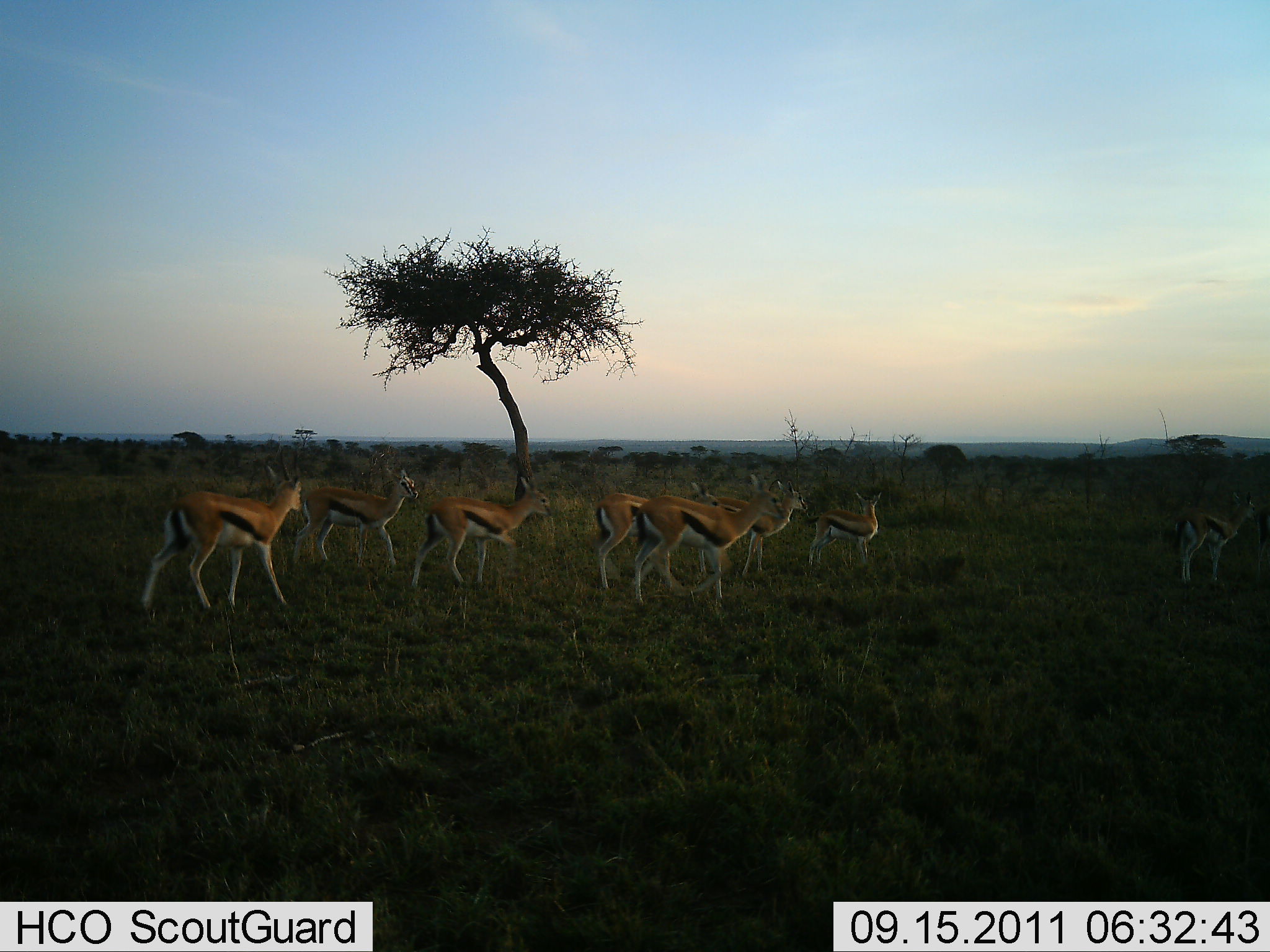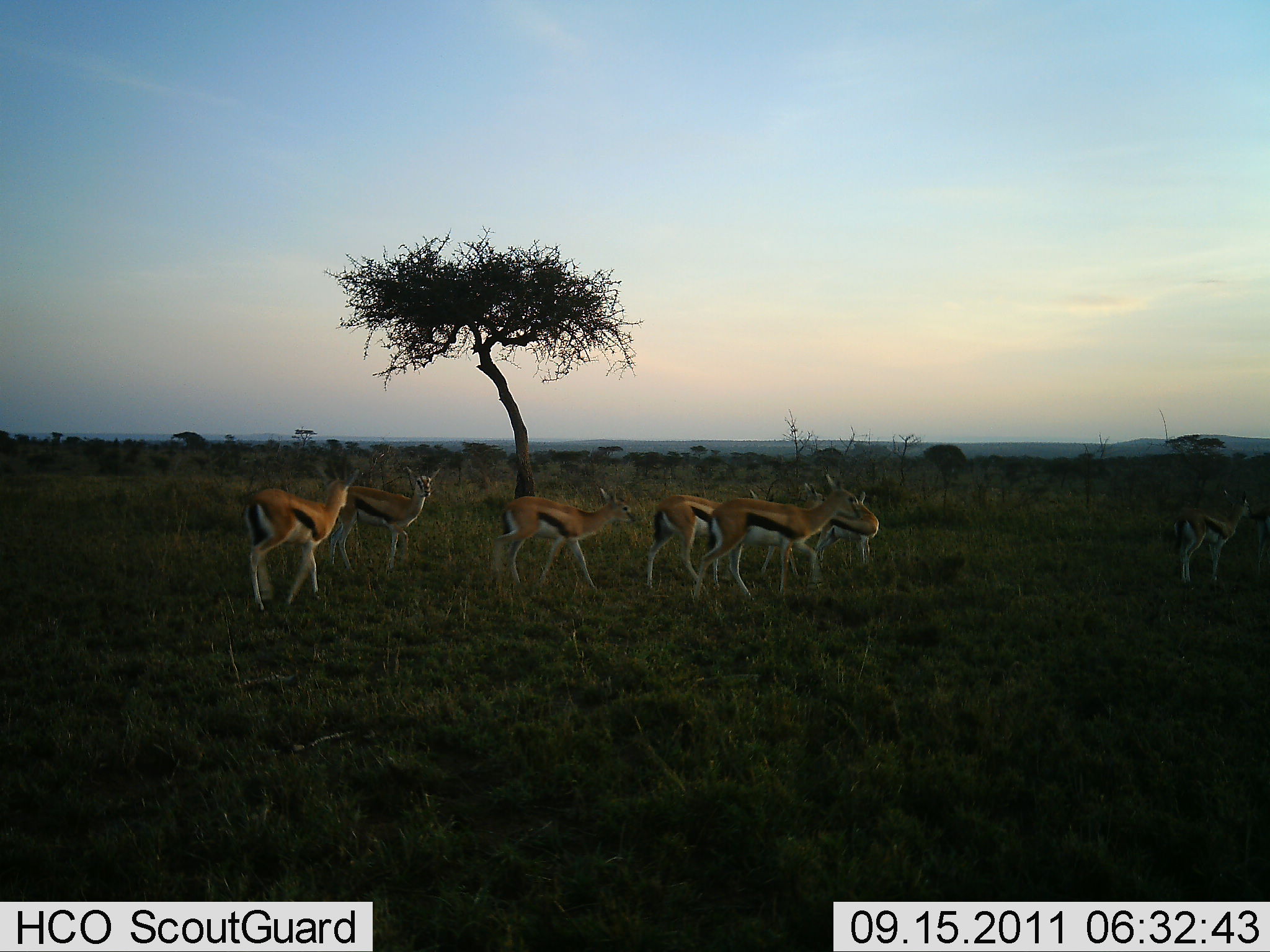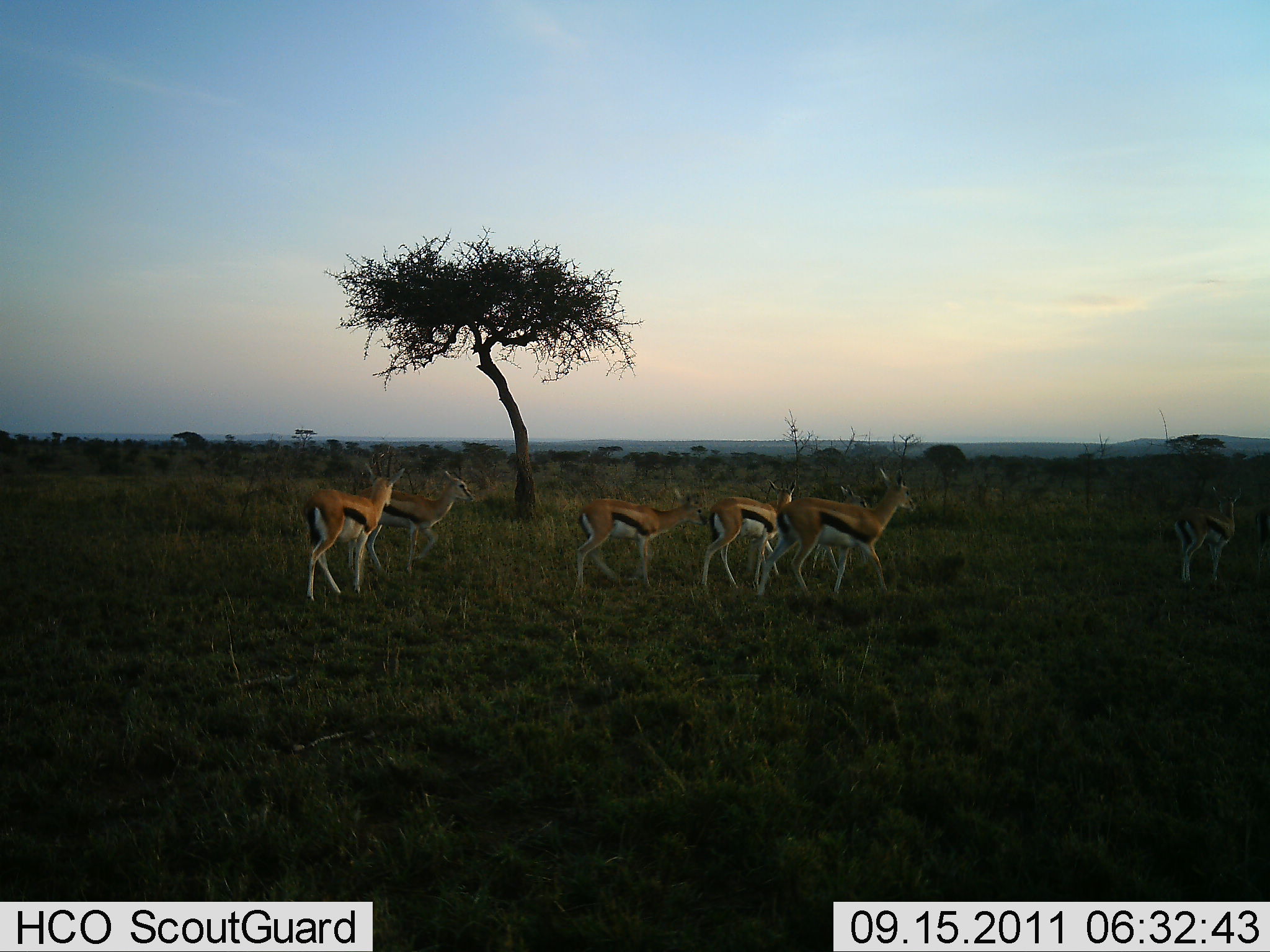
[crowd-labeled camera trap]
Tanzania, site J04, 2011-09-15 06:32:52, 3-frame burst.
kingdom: Animalia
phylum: Chordata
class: Mammalia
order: Artiodactyla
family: Bovidae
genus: Eudorcas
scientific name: Eudorcas thomsonii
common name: thomson's gazelle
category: gazellethomsons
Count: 8.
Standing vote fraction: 40%.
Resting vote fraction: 0%.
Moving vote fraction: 90%.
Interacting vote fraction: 0%.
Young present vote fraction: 0%.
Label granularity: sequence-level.